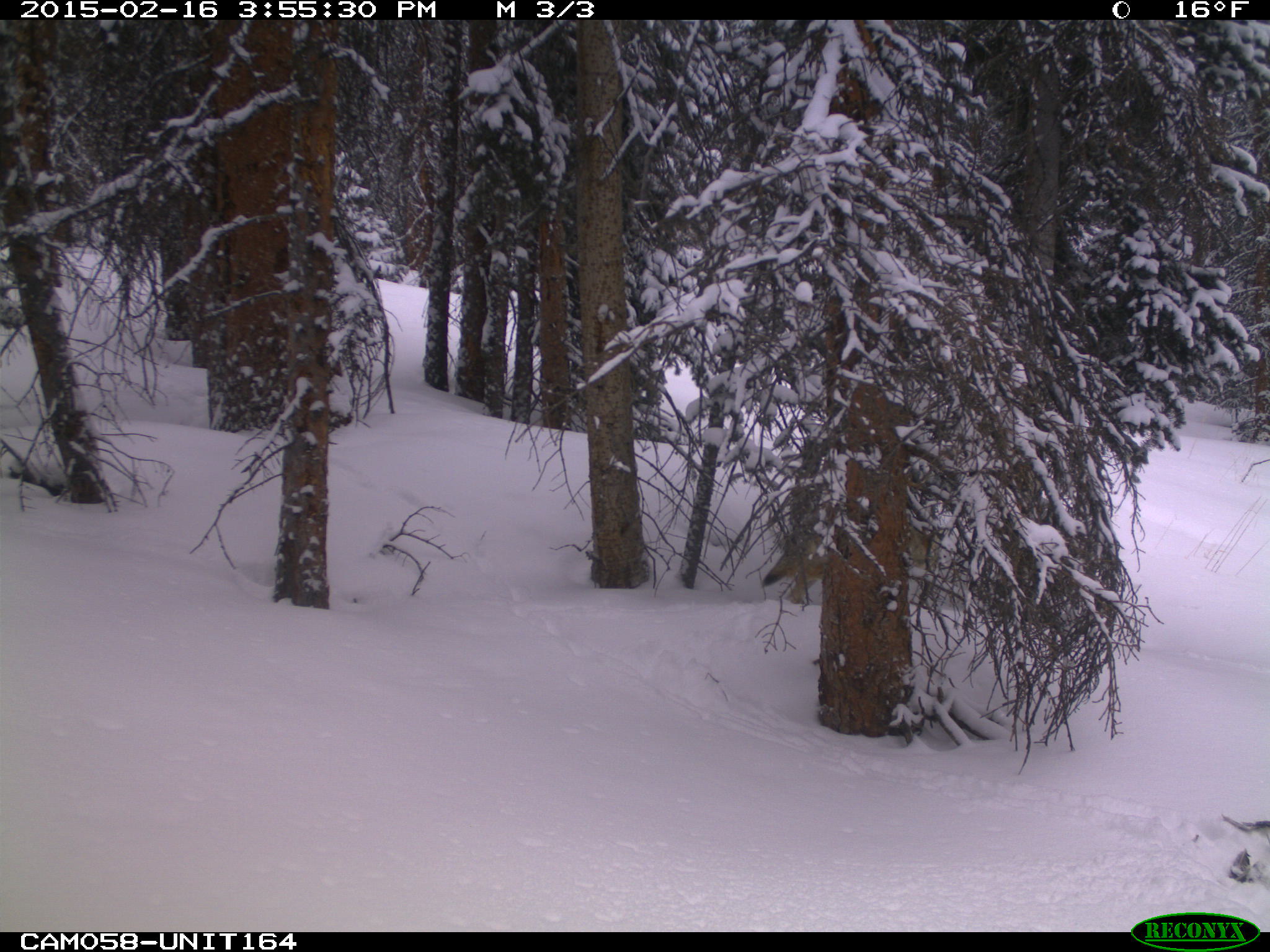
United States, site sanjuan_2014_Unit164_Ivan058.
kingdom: Animalia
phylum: Chordata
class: Mammalia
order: Carnivora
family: Canidae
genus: Canis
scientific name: Canis latrans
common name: coyote